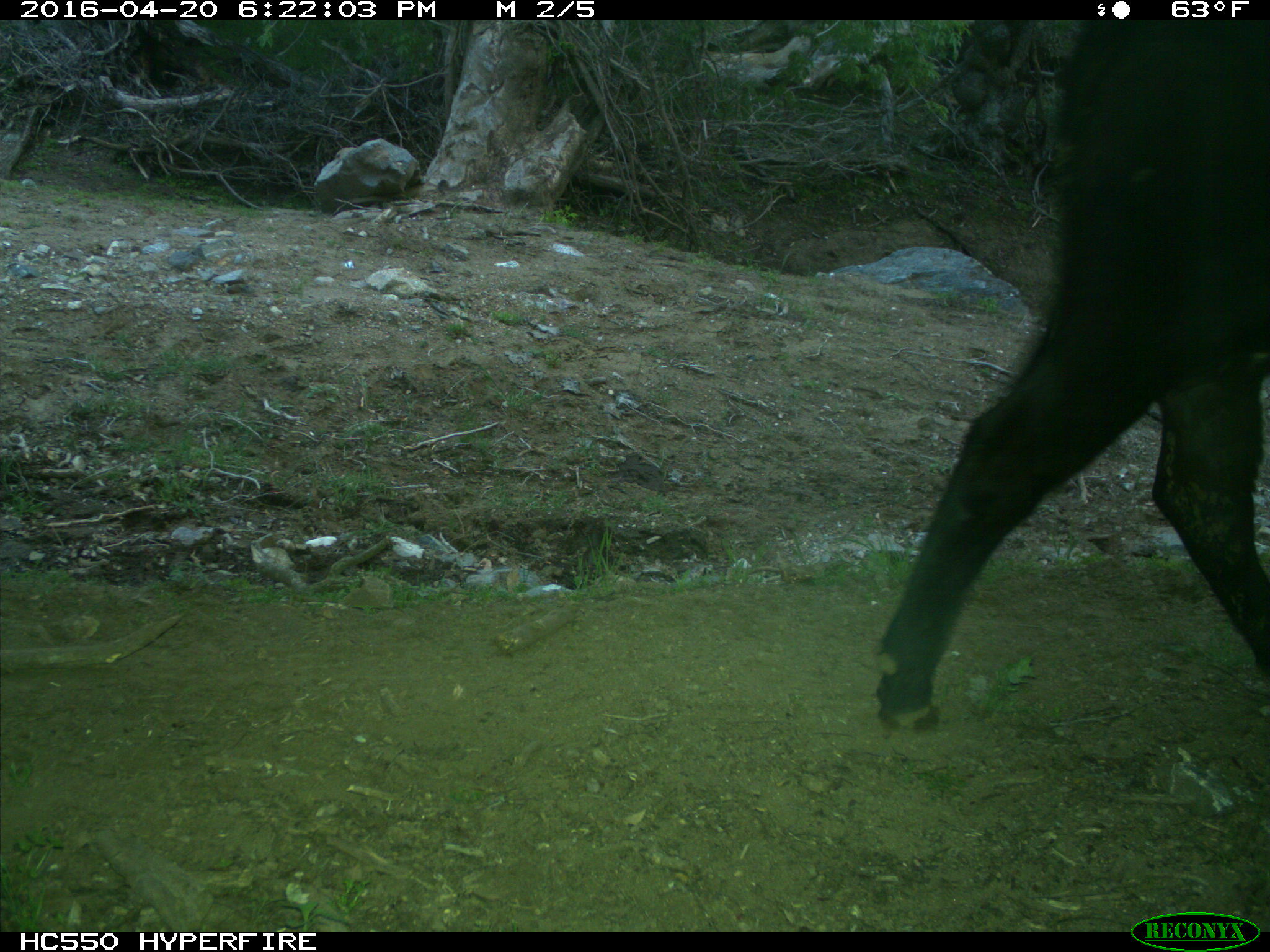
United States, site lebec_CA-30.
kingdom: Animalia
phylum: Chordata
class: Mammalia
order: Artiodactyla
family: Bovidae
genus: Bos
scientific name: Bos taurus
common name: domestic cow